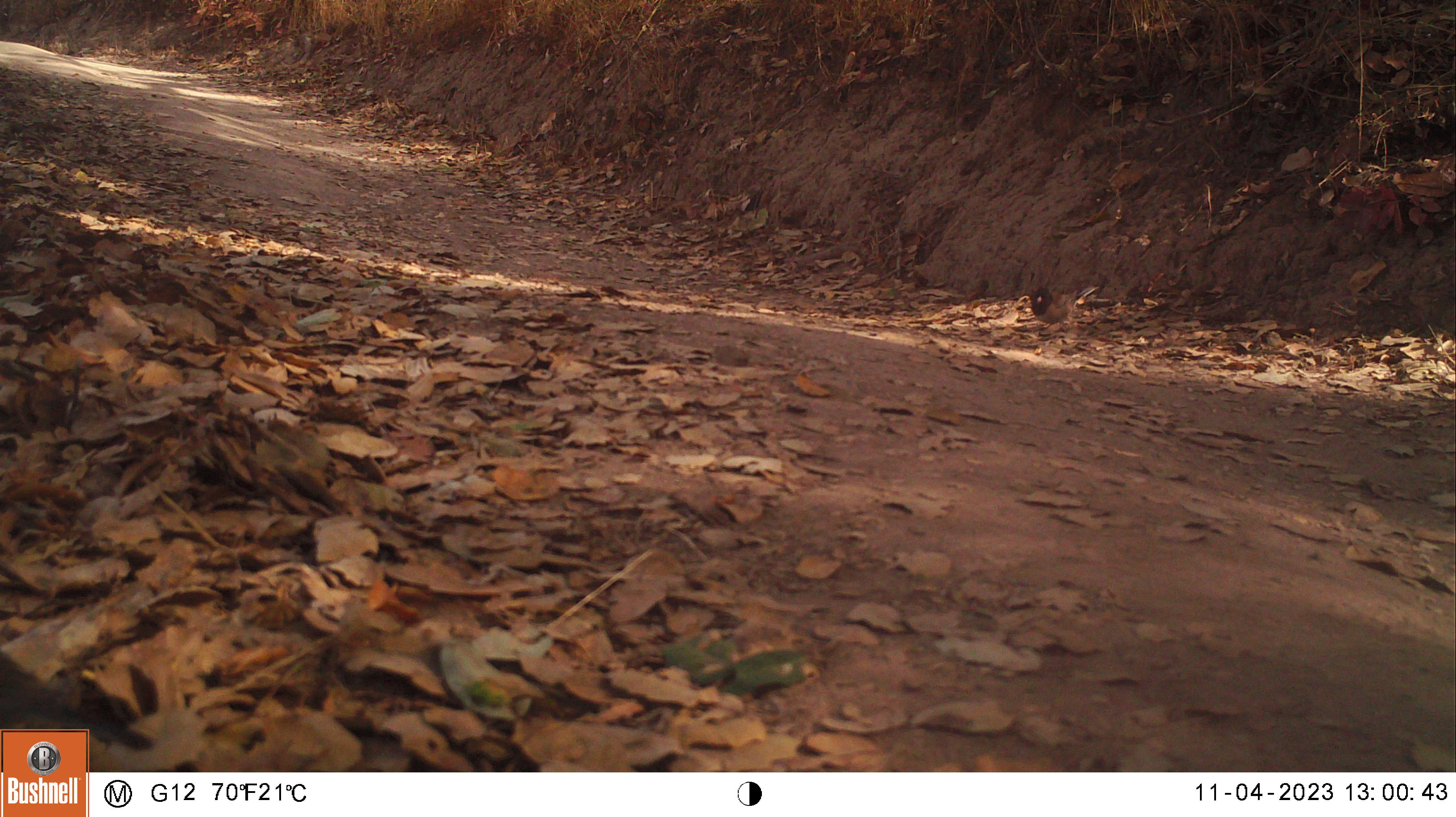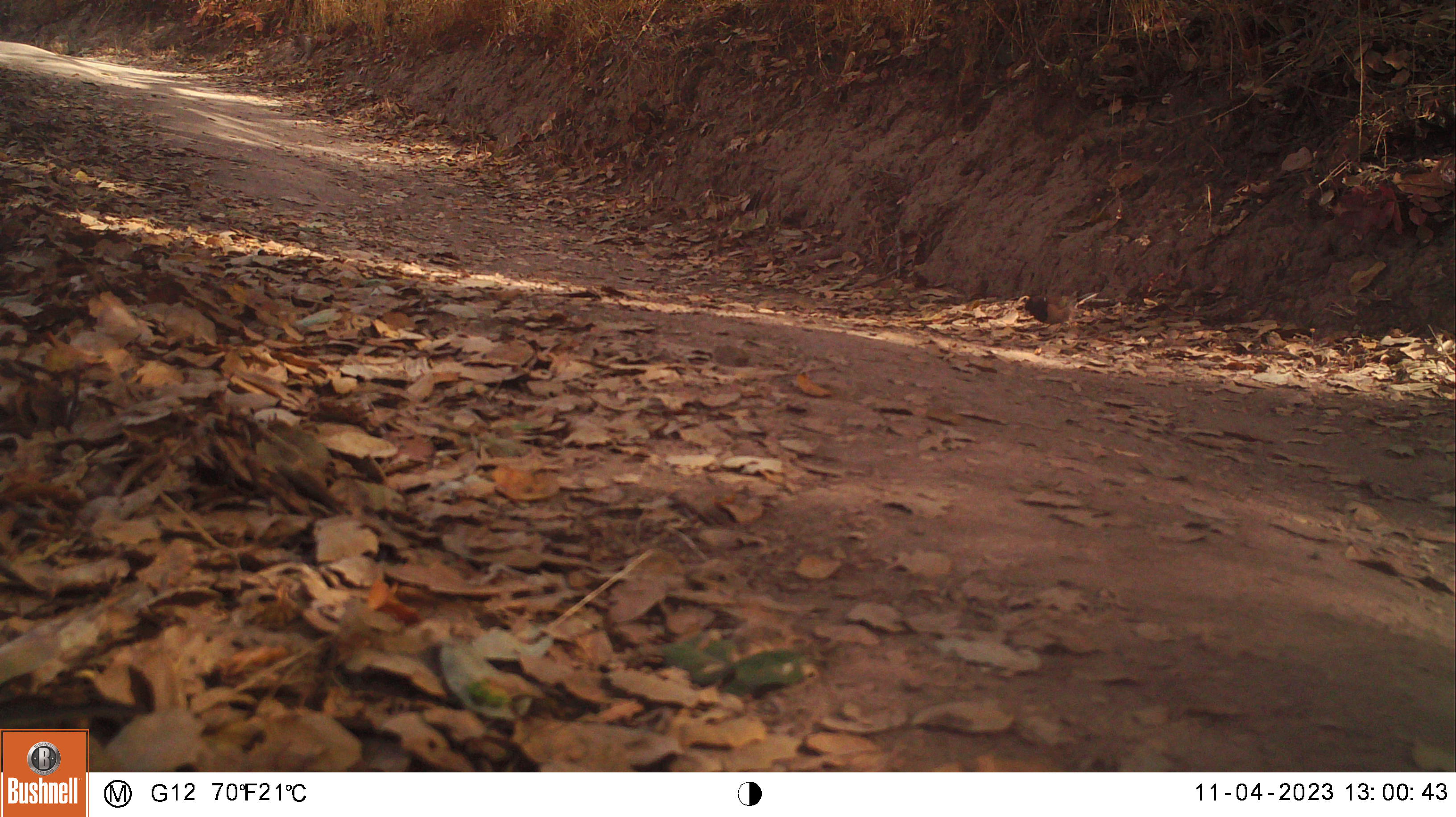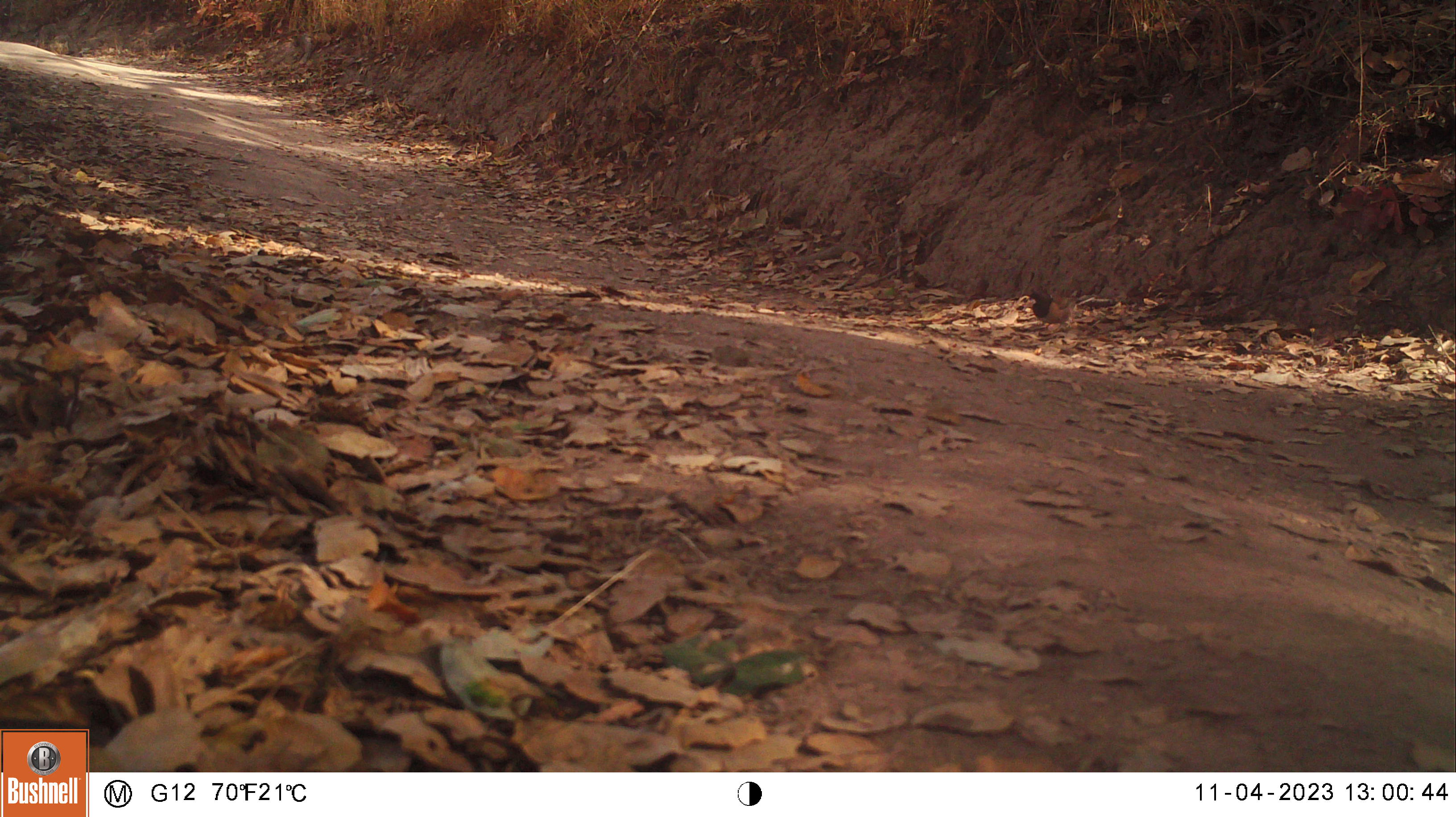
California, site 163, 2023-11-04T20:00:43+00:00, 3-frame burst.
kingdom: Animalia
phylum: Chordata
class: Aves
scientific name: Aves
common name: bird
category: unknown bird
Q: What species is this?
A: Unknown bird (bird) (Aves).